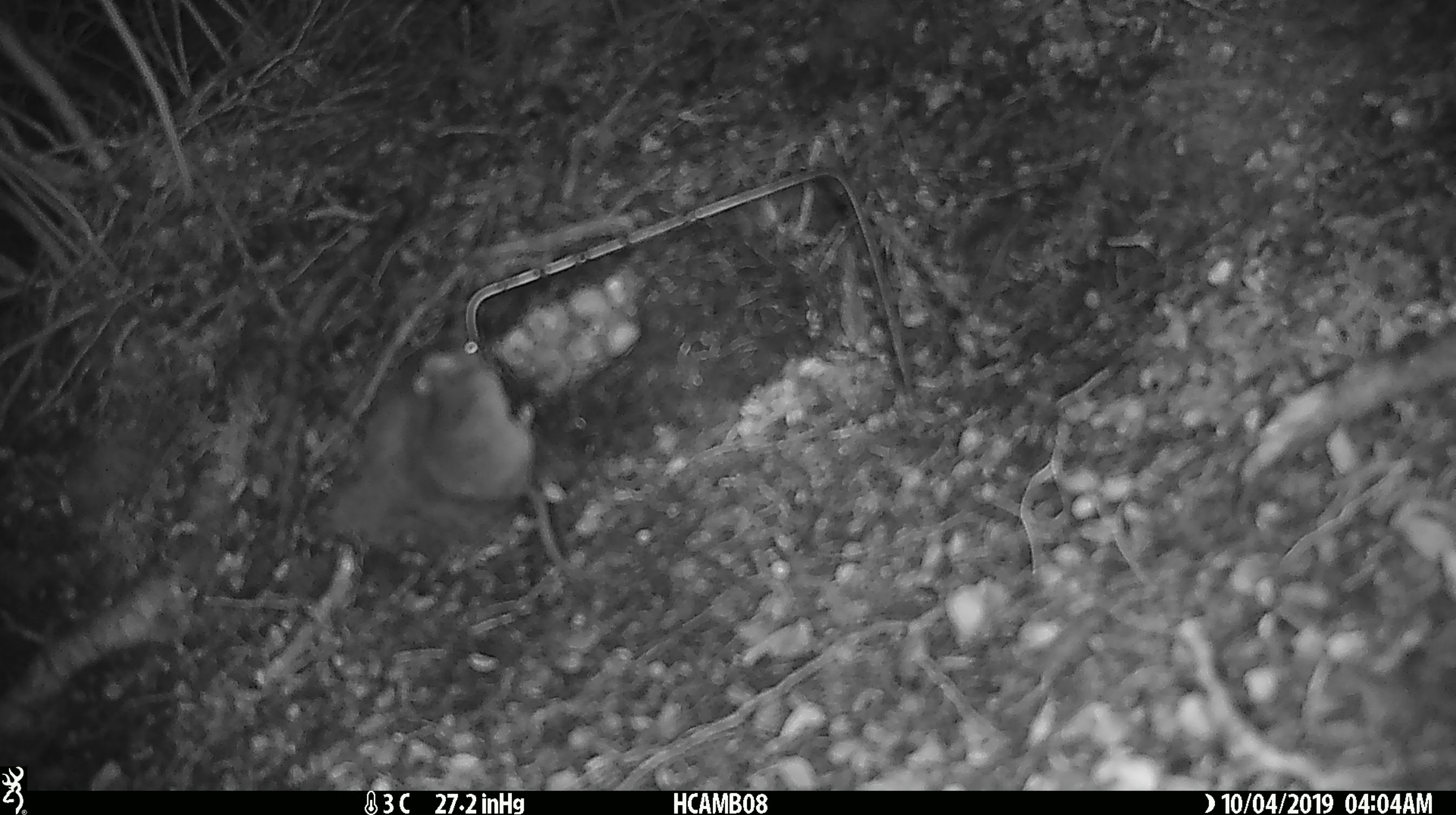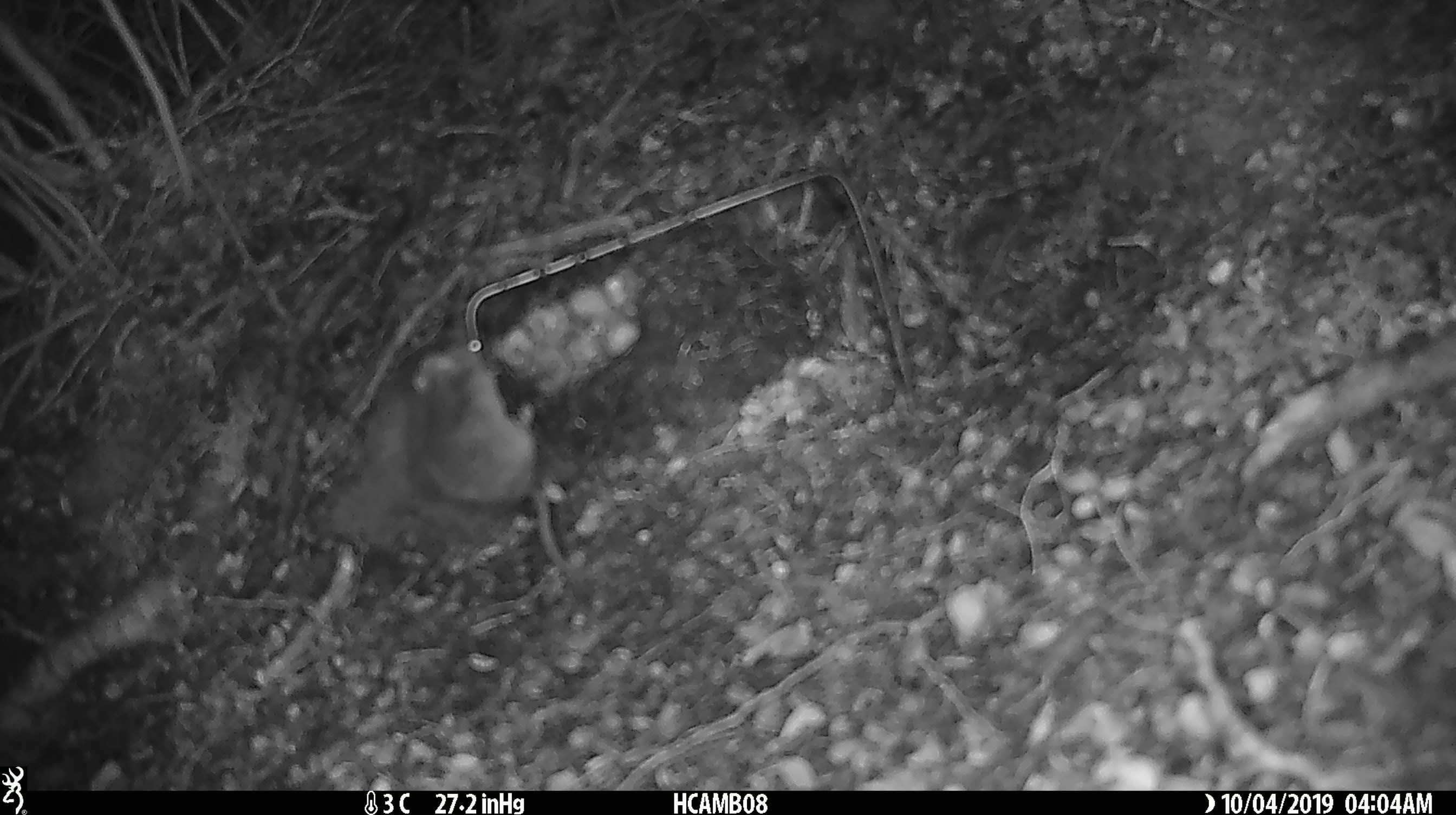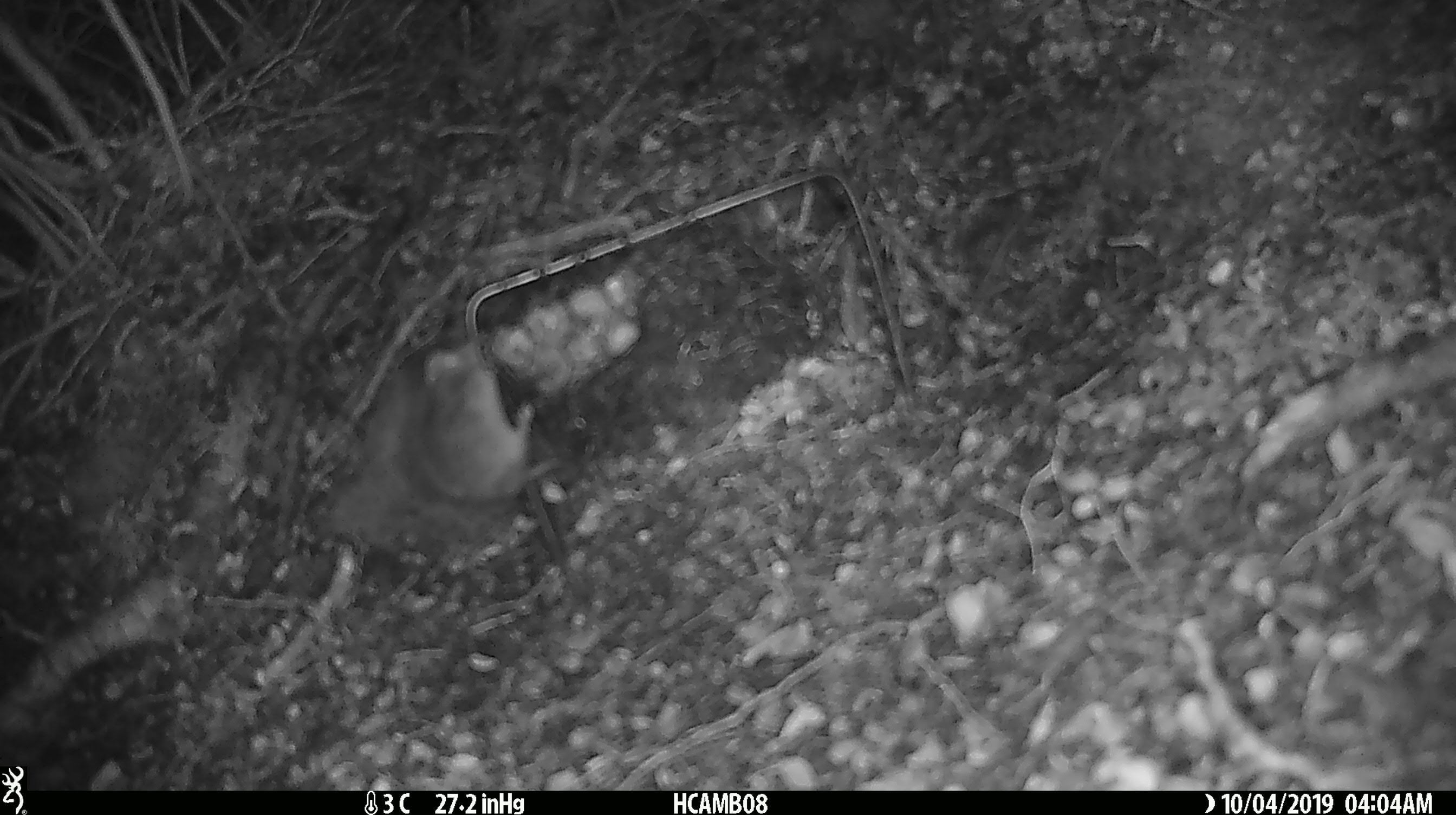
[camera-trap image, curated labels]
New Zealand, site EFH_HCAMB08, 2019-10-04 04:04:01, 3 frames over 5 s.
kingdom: Animalia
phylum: Chordata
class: Mammalia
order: Rodentia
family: Muridae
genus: Mus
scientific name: Mus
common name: mouse